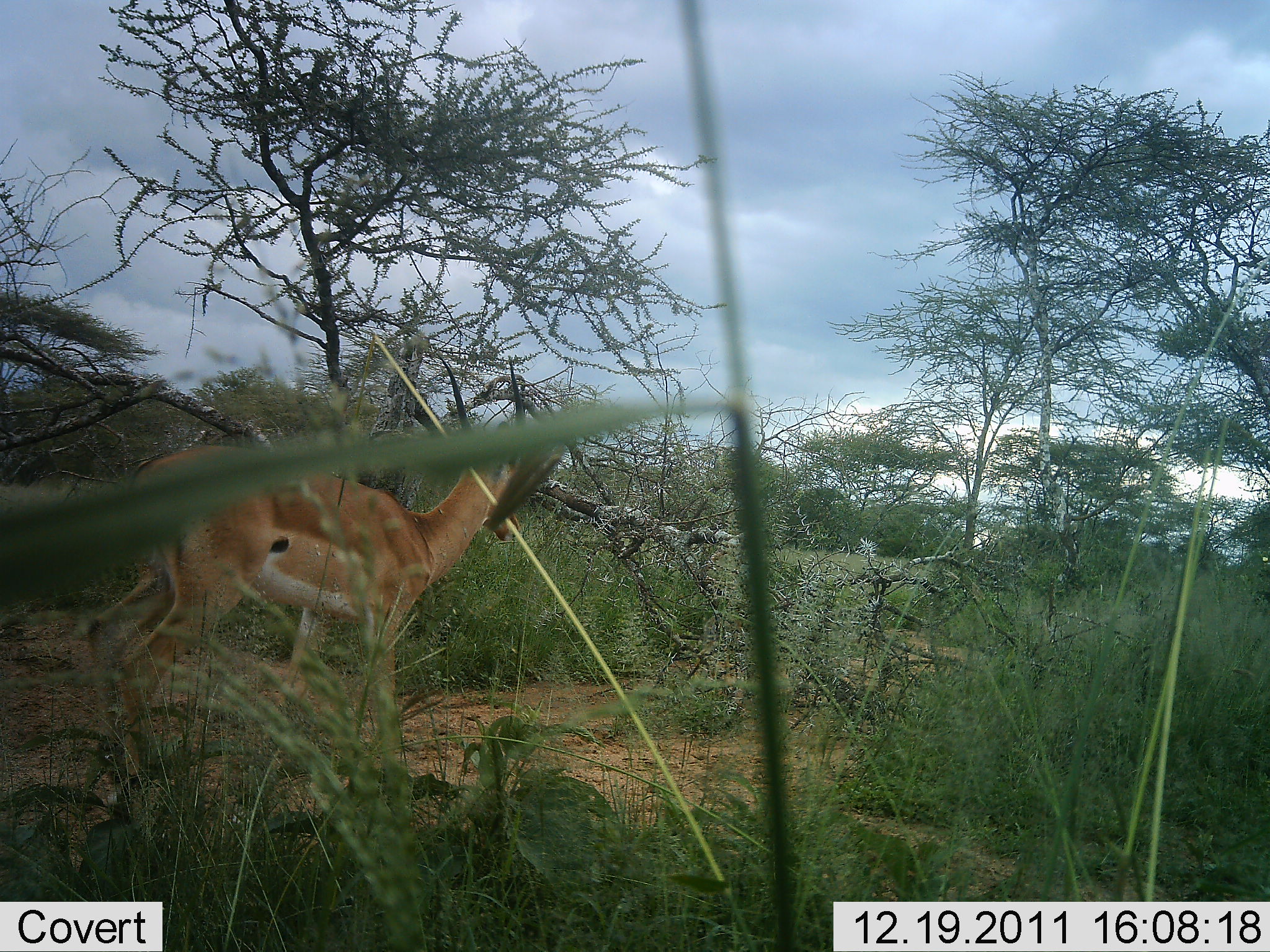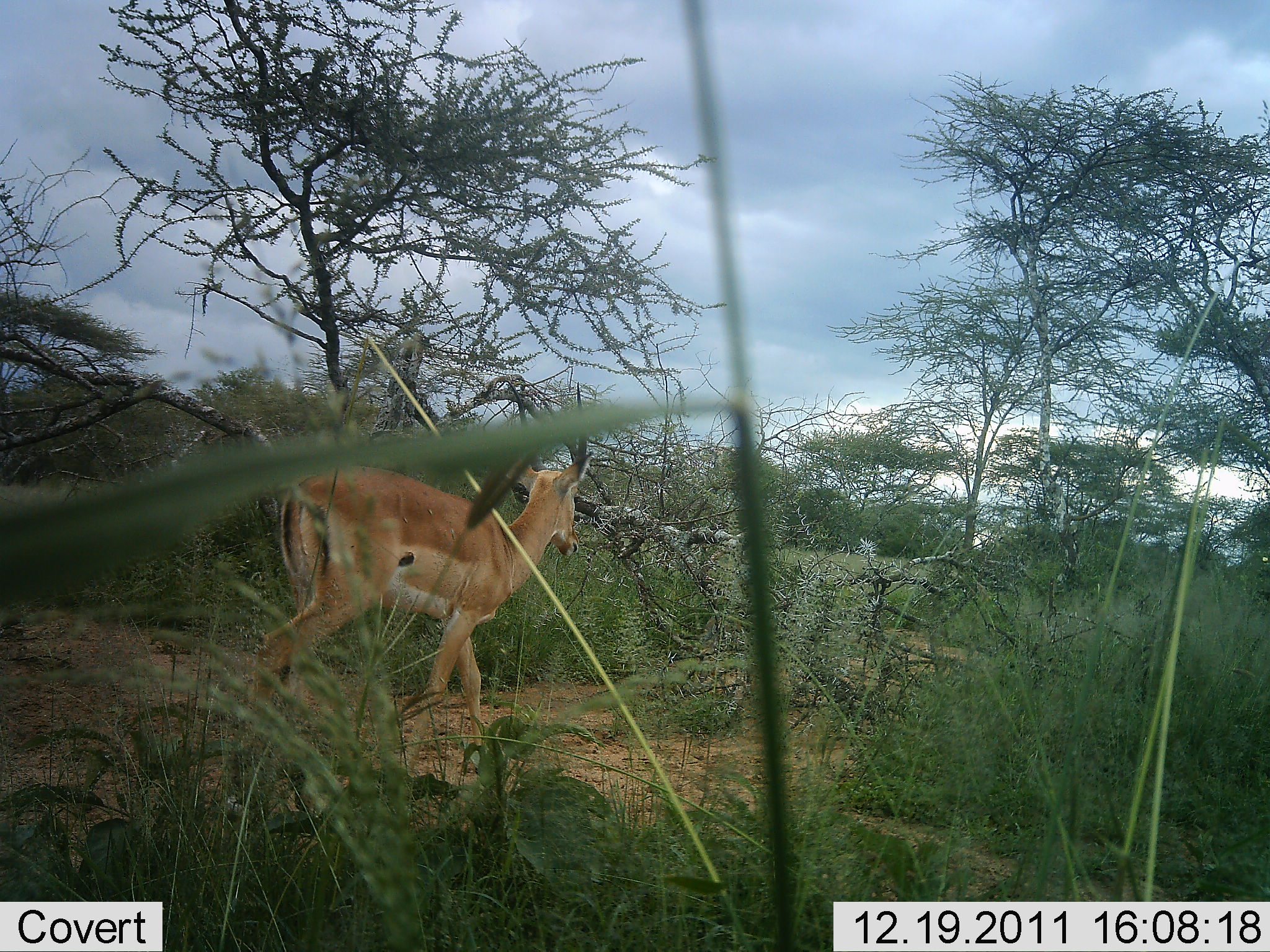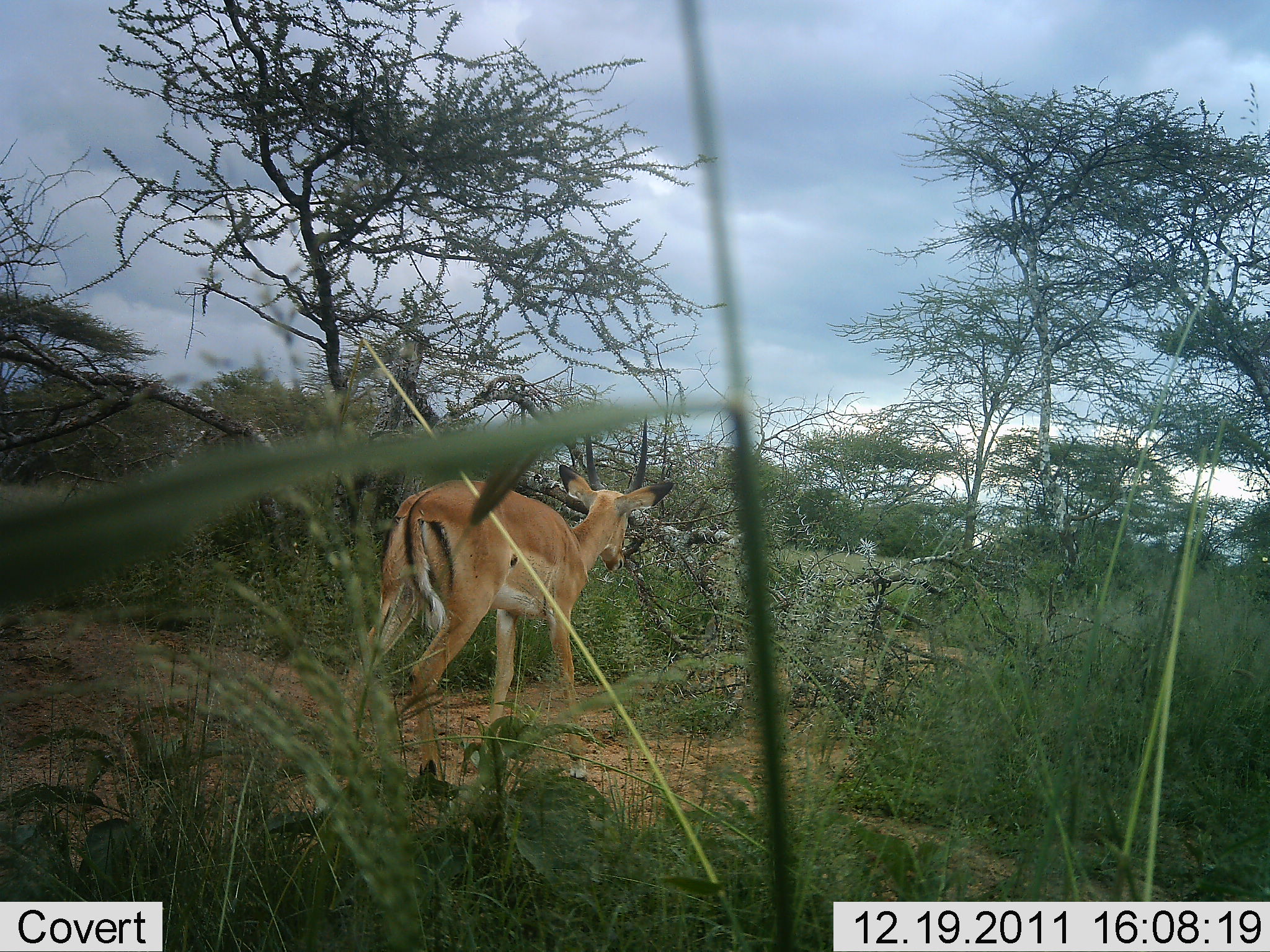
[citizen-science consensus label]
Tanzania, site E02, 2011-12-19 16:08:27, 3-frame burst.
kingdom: Animalia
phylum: Chordata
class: Mammalia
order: Artiodactyla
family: Bovidae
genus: Nanger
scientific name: Nanger granti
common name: grant's gazelle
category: gazellegrants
Gazellegrants (grant's gazelle) (Nanger granti), count 1. Behavior (volunteer vote fractions): standing 9%, resting 0%, moving 91%, interacting 0%. Young present (vote fraction): 0%. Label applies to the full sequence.